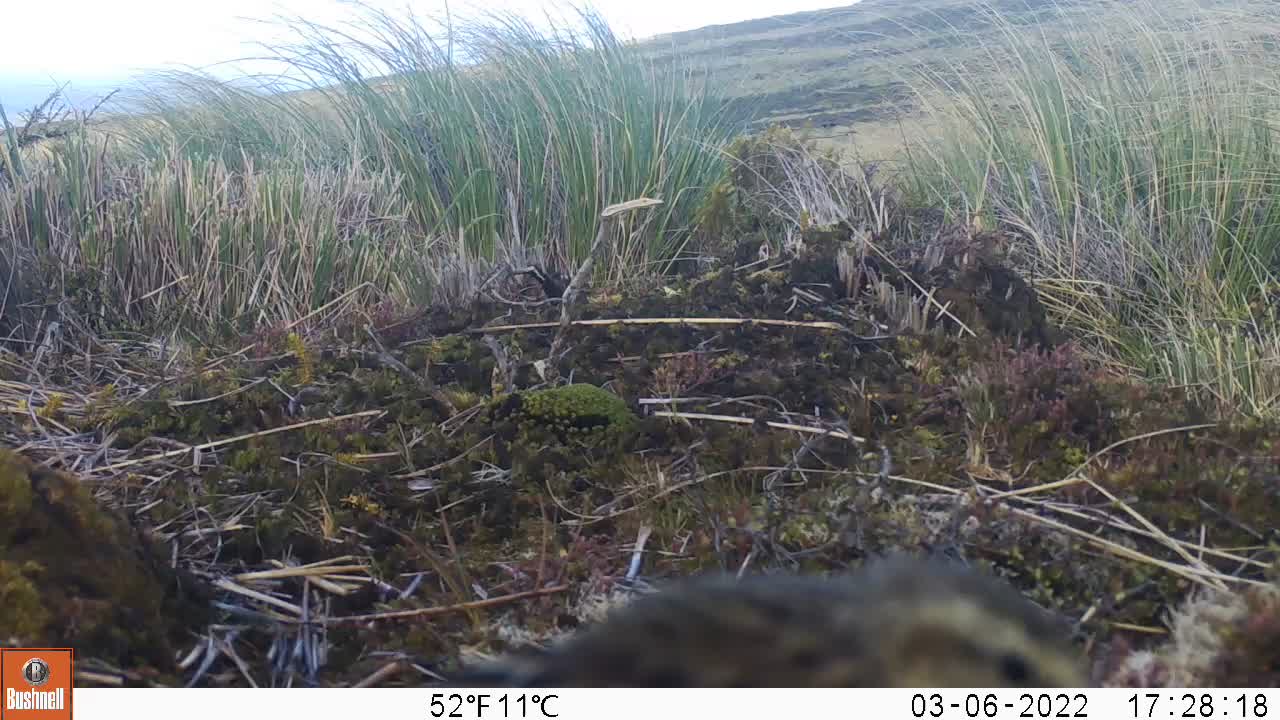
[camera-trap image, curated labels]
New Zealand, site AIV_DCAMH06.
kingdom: Animalia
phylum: Chordata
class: Aves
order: Passeriformes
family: Motacillidae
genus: Anthus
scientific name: Anthus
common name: pipit